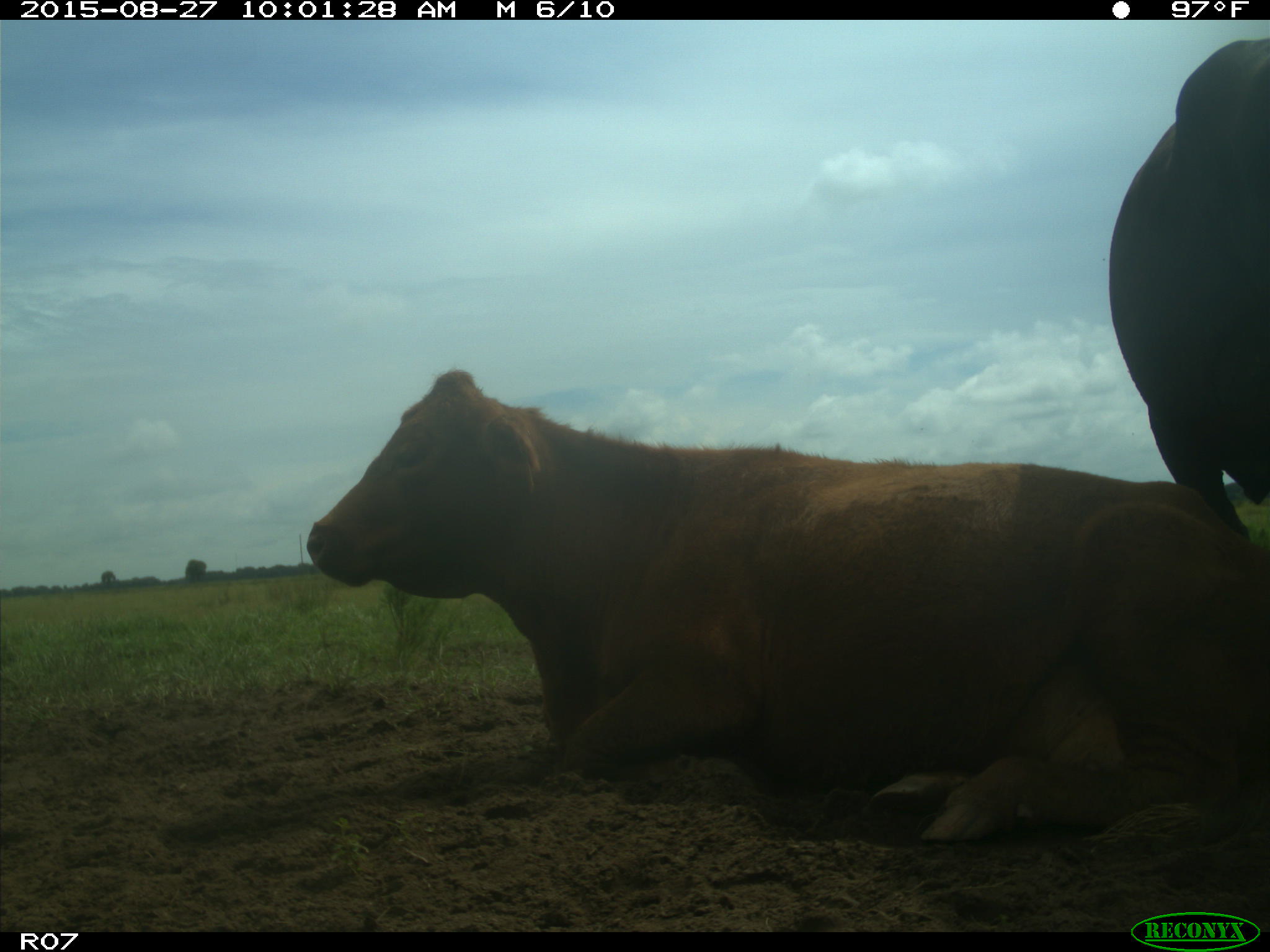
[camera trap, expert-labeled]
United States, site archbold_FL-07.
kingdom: Animalia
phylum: Chordata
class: Mammalia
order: Artiodactyla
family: Bovidae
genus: Bos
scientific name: Bos taurus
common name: domestic cow